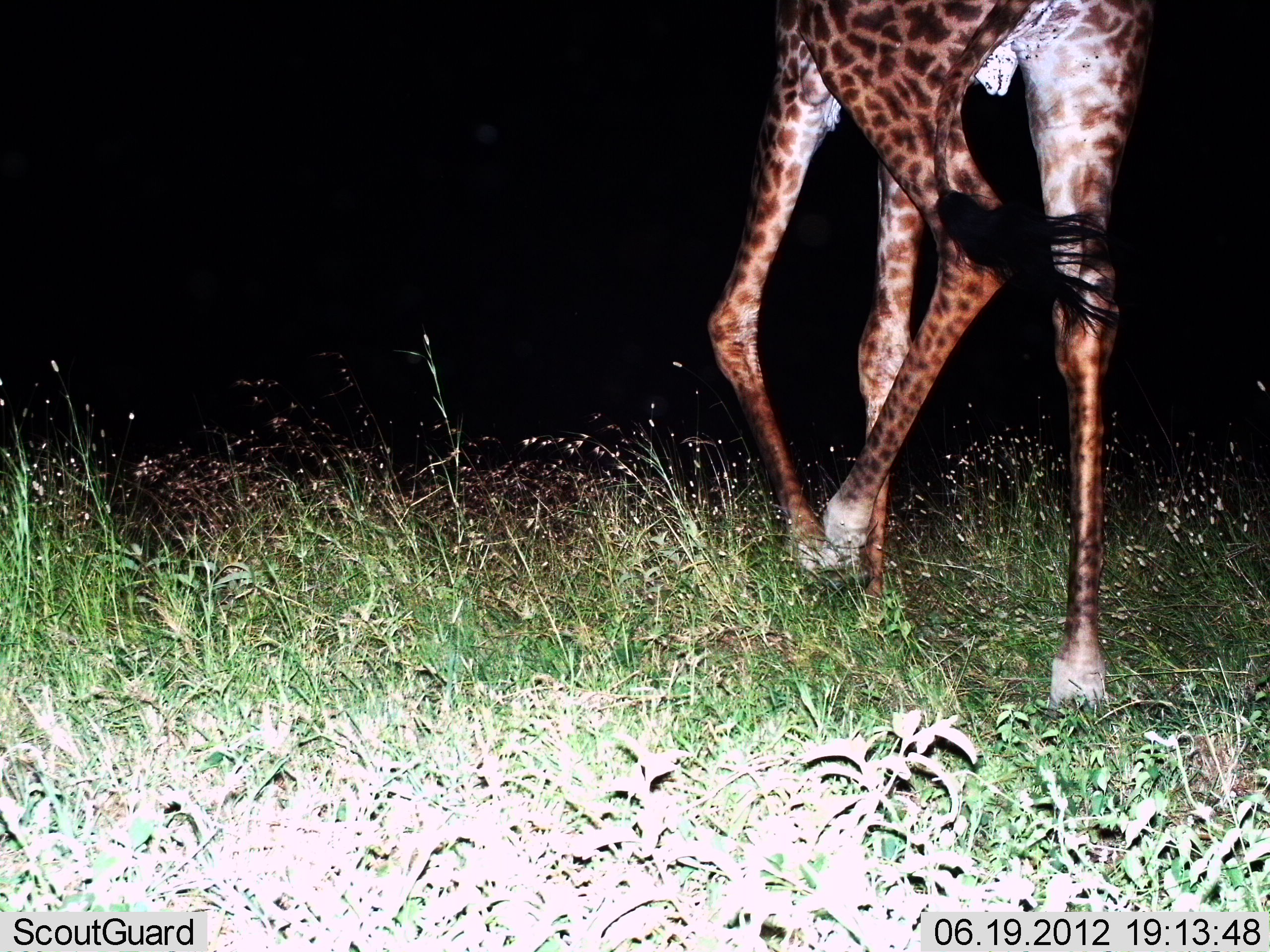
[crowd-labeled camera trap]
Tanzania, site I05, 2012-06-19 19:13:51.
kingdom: Animalia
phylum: Chordata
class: Mammalia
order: Artiodactyla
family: Giraffidae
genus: Giraffa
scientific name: Giraffa camelopardalis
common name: giraffe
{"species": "giraffe (Giraffa camelopardalis)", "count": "1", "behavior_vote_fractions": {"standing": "0%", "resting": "0%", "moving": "100%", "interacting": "0%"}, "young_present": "0%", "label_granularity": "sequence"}